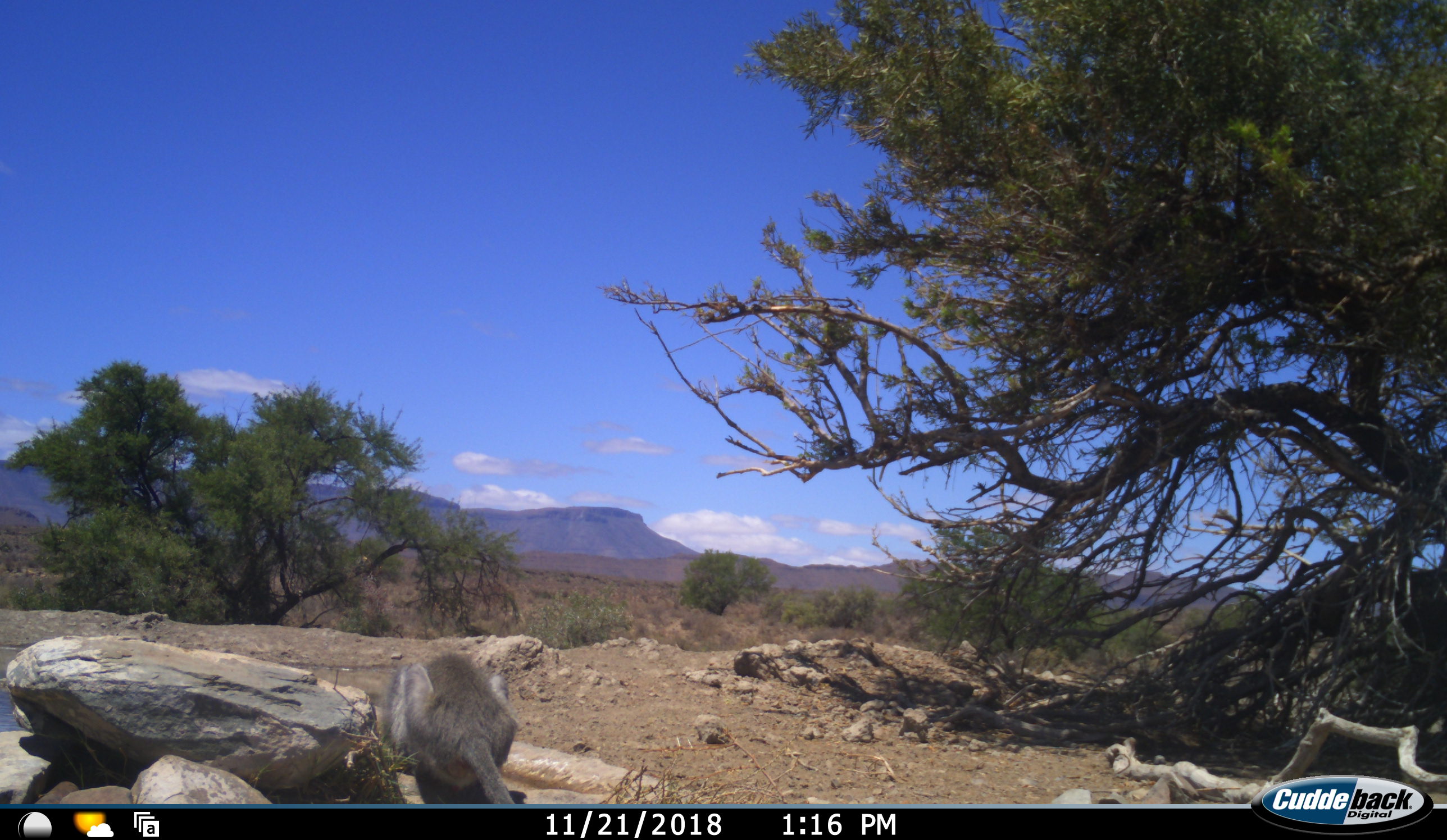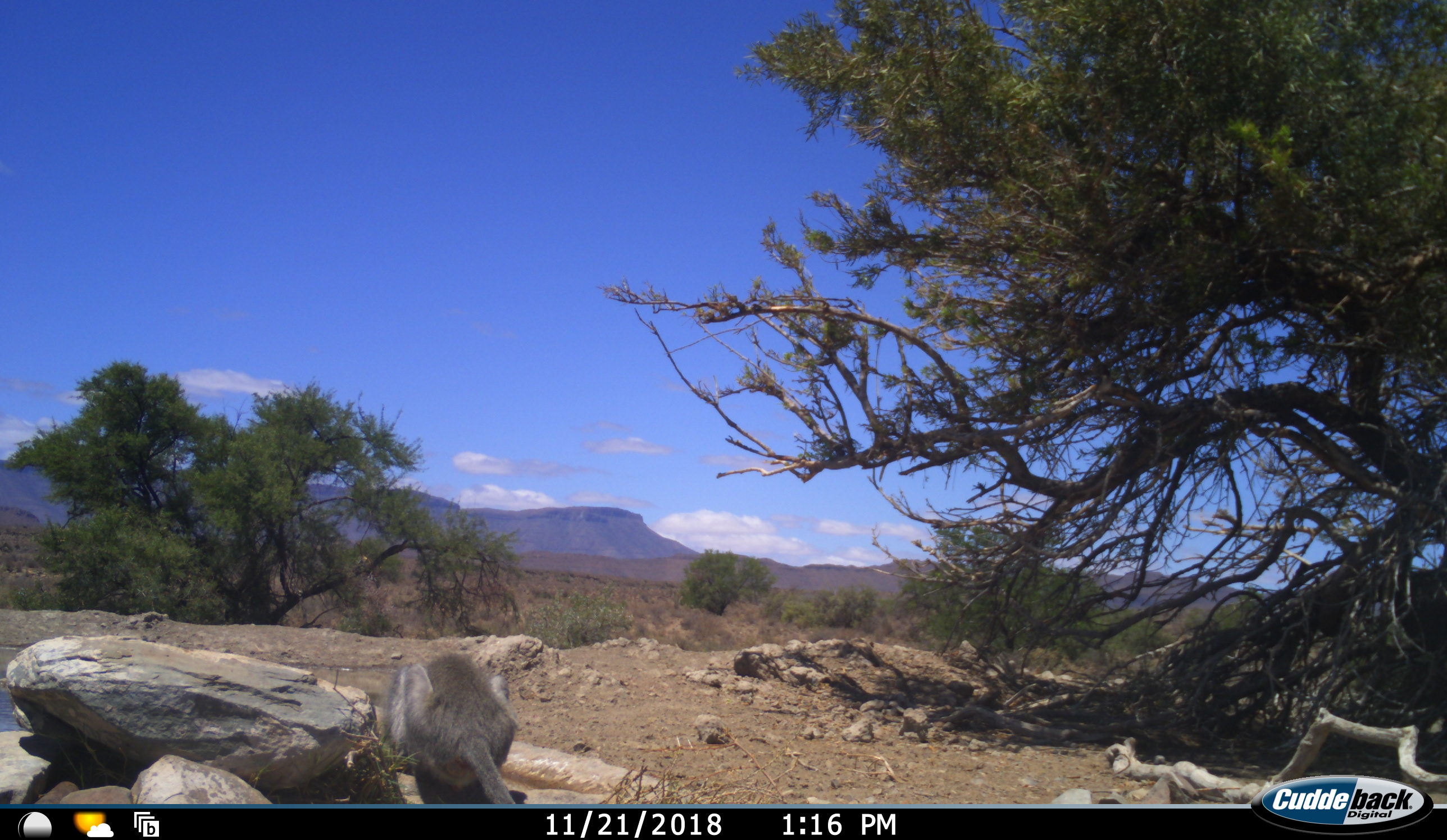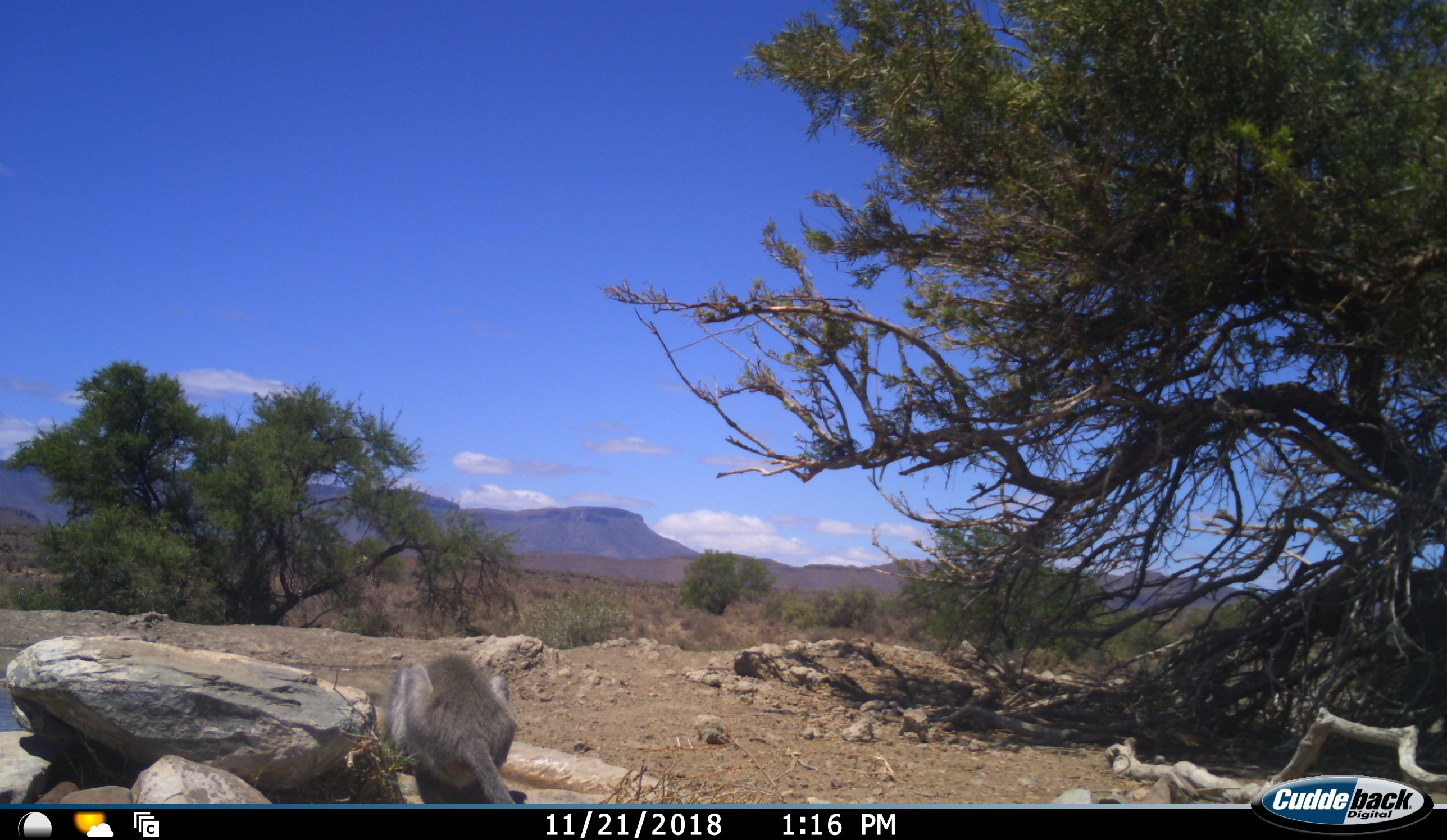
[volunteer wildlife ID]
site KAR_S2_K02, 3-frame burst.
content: unidentified animal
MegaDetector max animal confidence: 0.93